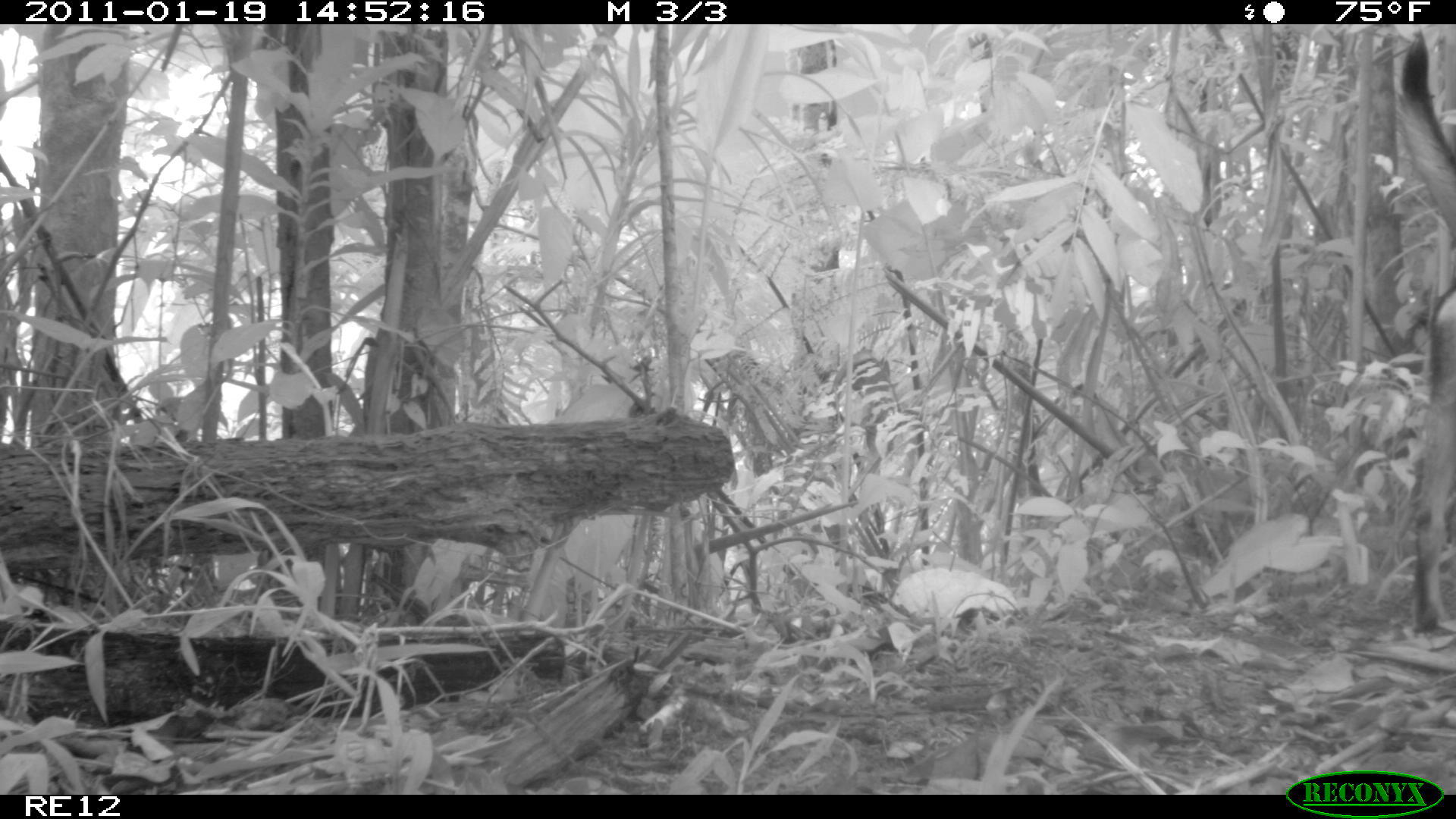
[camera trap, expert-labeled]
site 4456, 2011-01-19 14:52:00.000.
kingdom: Animalia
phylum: Chordata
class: Mammalia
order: Carnivora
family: Canidae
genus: Canis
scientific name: Canis familiaris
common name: domestic dog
Canis familiaris (domestic dog), count 1.